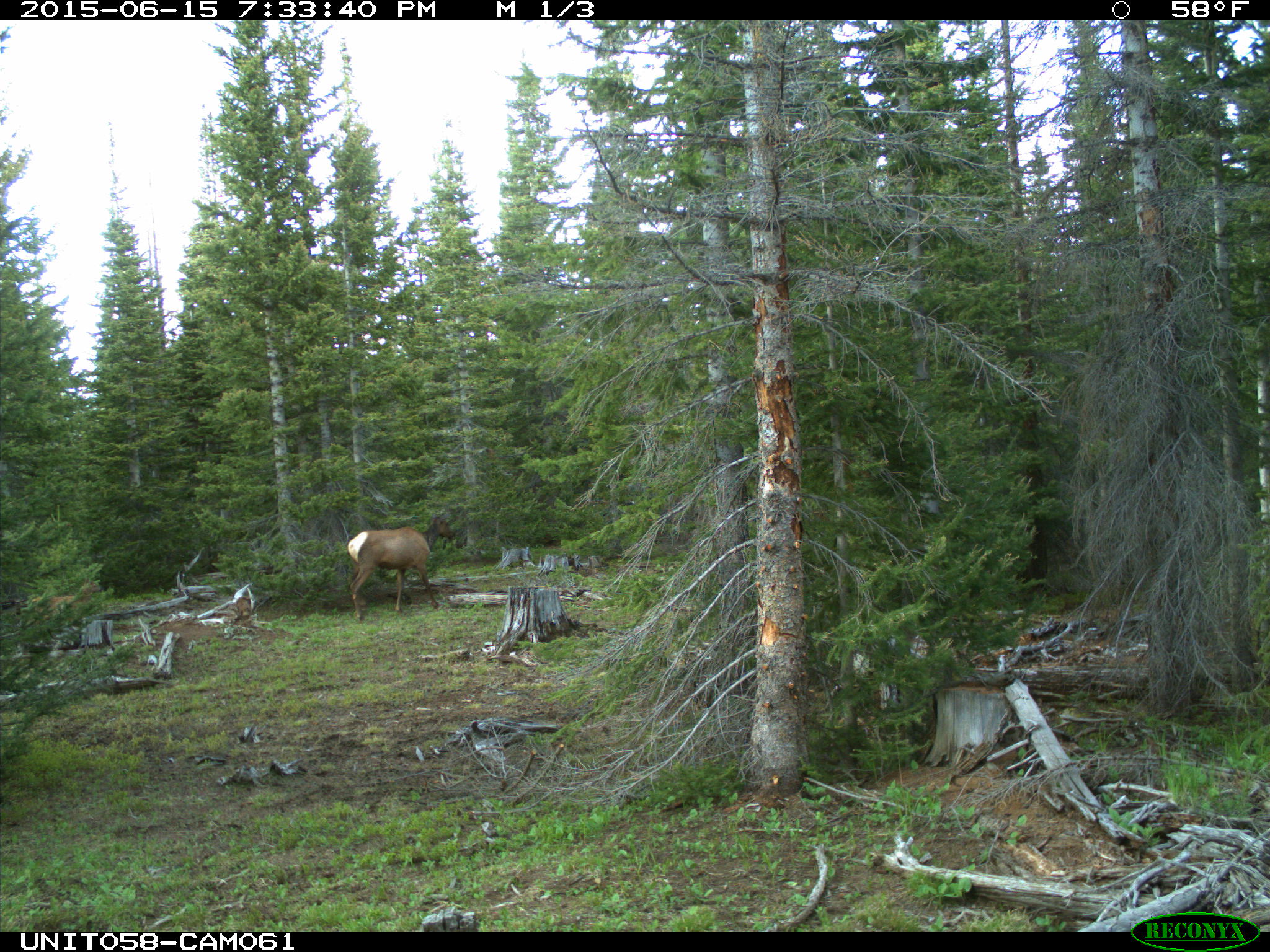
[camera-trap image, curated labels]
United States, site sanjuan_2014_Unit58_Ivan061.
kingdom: Animalia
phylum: Chordata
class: Mammalia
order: Artiodactyla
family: Cervidae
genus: Cervus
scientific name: Cervus elaphus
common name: red deer